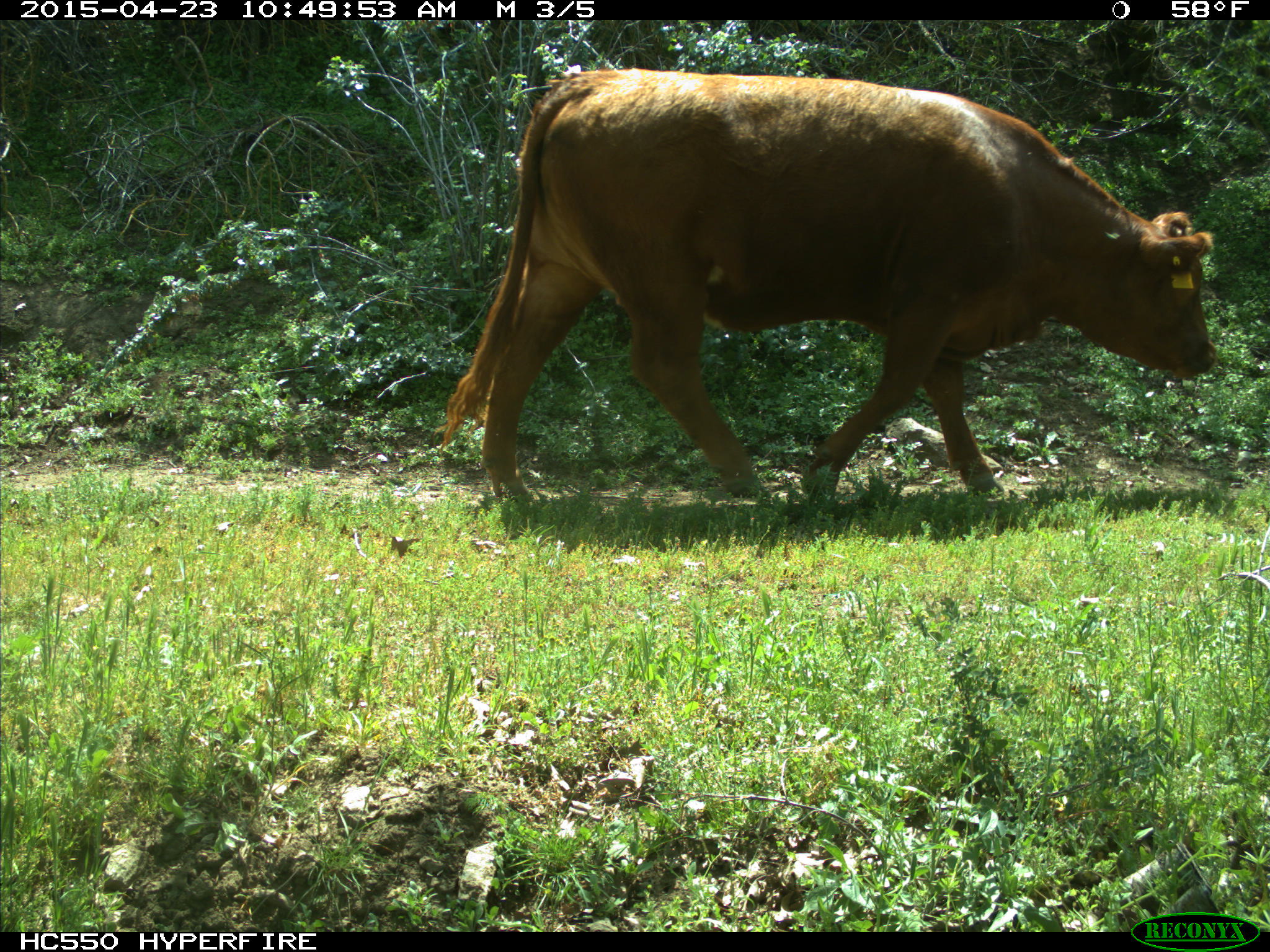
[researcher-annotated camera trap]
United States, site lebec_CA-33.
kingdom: Animalia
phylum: Chordata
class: Mammalia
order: Artiodactyla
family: Bovidae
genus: Bos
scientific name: Bos taurus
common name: domestic cow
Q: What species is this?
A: Bos taurus (domestic cow).